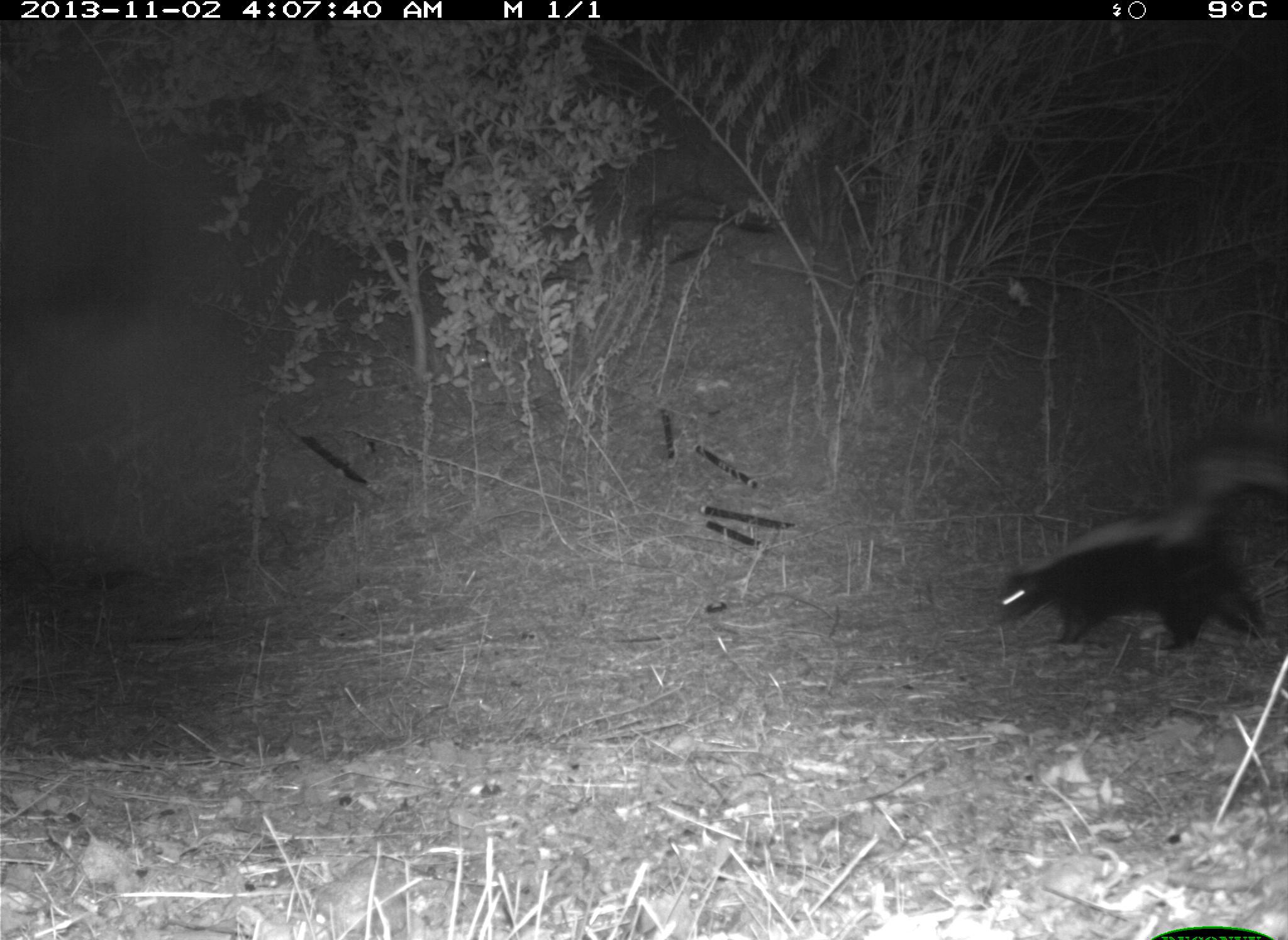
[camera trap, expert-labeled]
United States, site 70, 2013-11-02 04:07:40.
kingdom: Animalia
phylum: Chordata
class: Mammalia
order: Carnivora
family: Mephitidae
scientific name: Mephitidae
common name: skunk